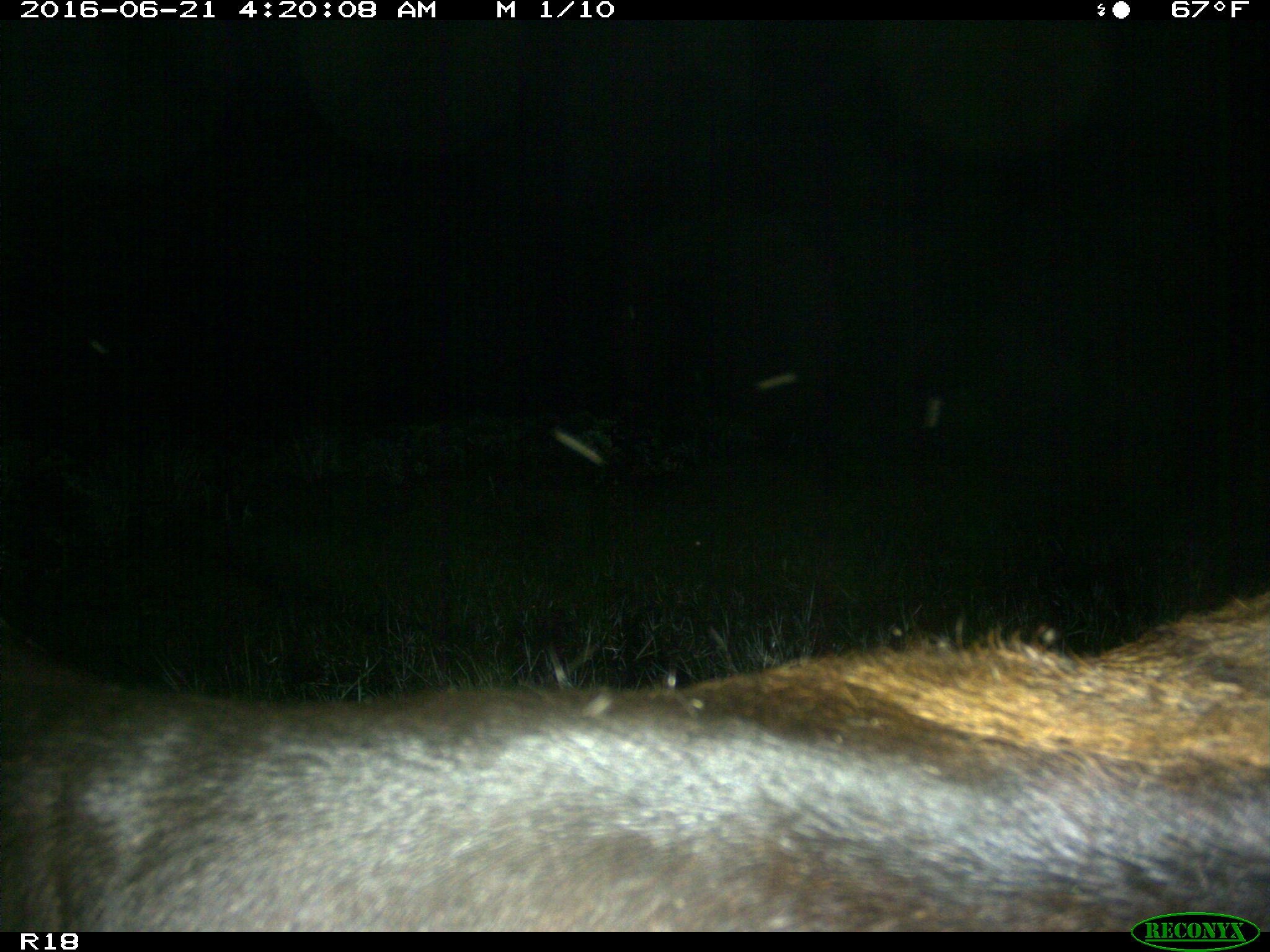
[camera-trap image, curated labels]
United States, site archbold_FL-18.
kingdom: Animalia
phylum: Chordata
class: Mammalia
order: Artiodactyla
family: Bovidae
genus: Bos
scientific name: Bos taurus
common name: domestic cow